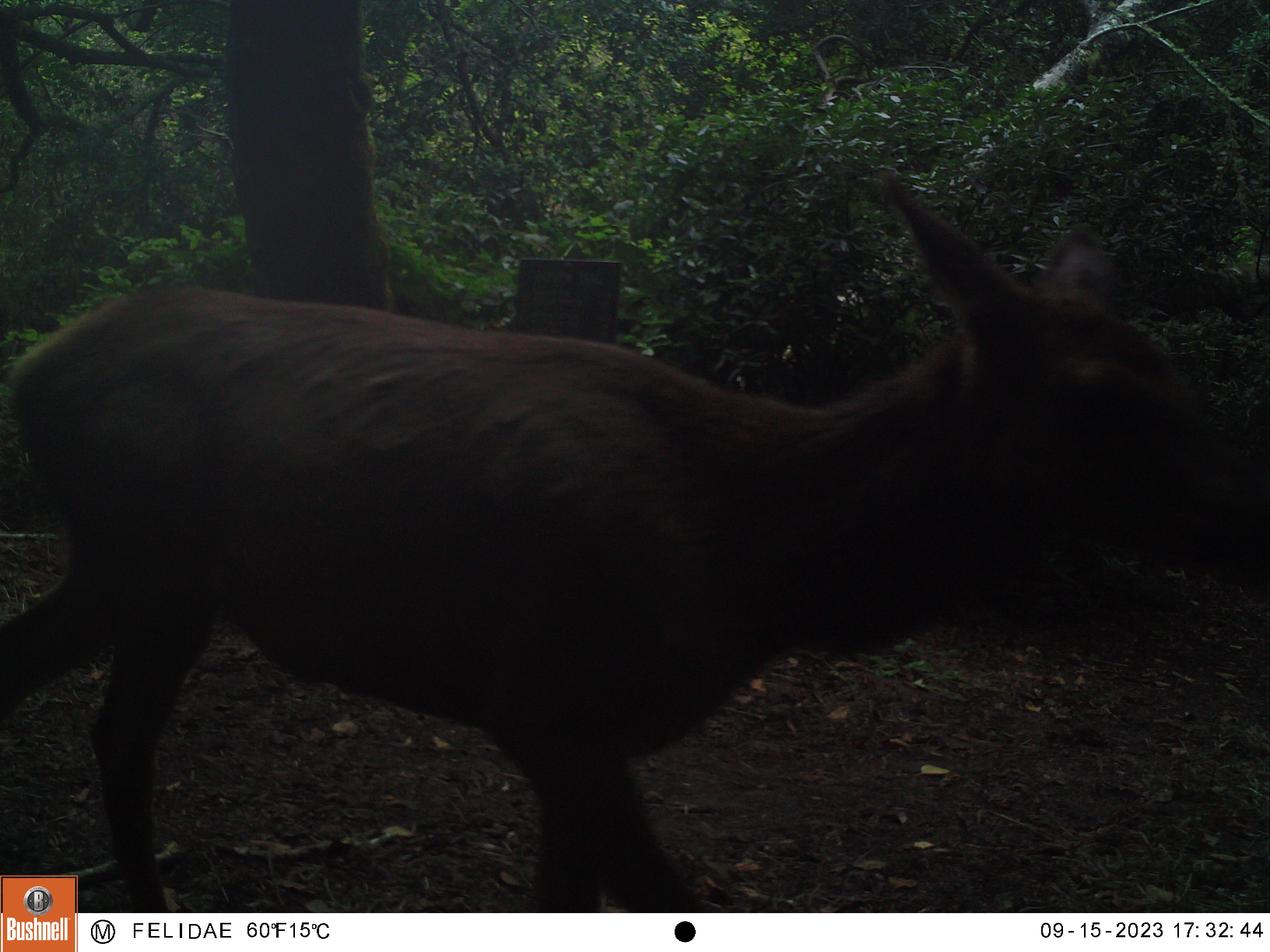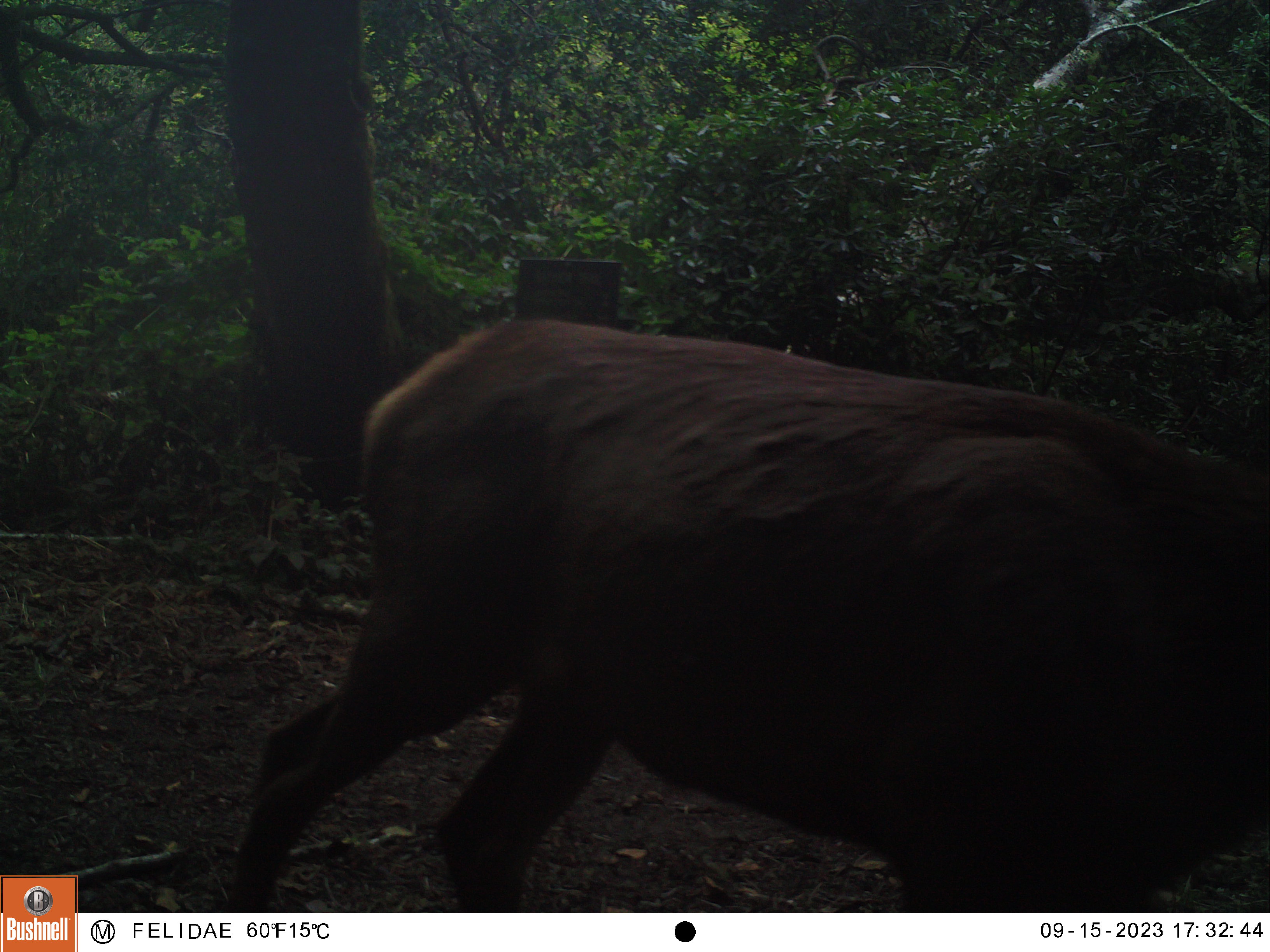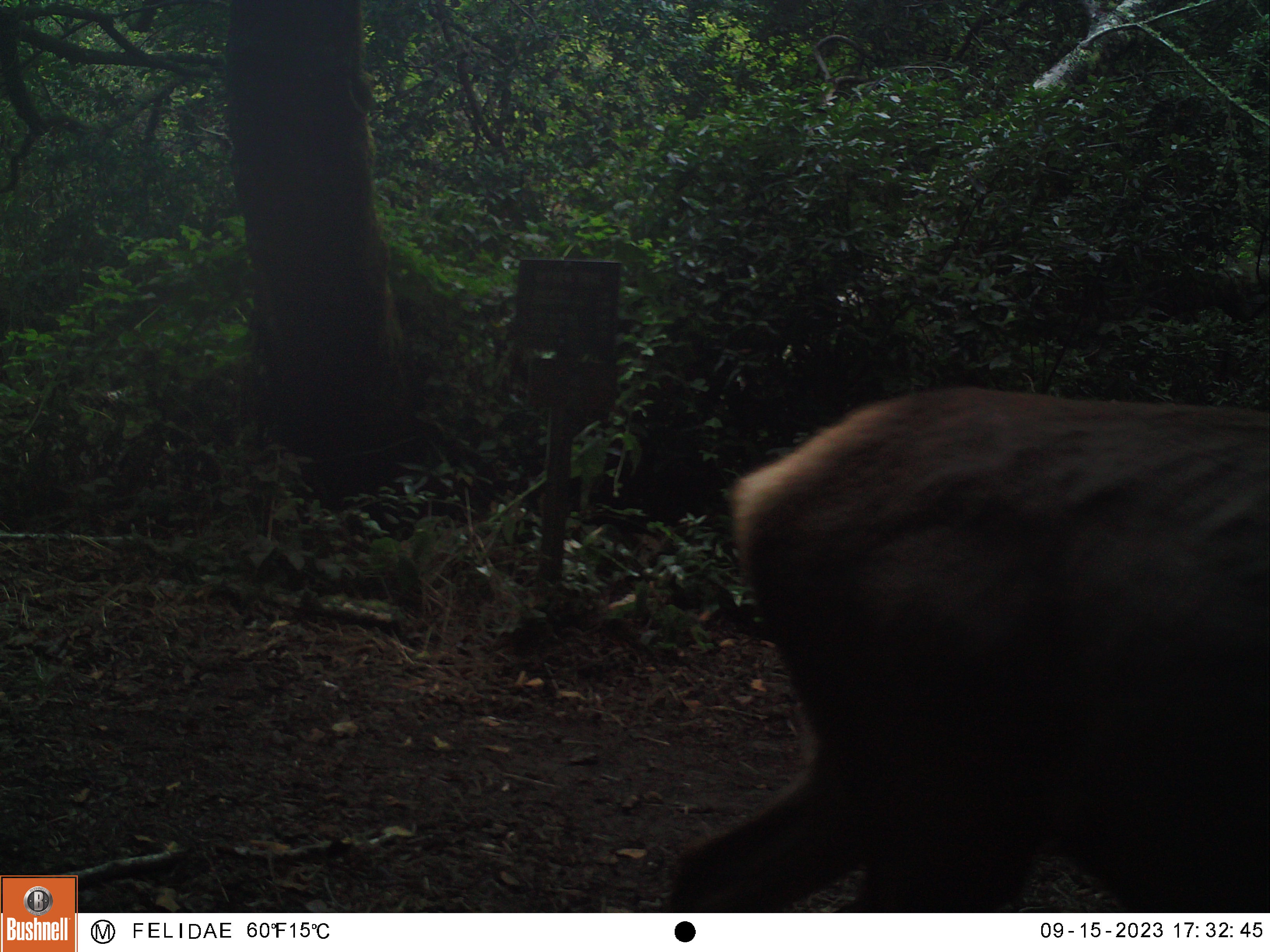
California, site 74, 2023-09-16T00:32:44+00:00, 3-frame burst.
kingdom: Animalia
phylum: Chordata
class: Mammalia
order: Artiodactyla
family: Cervidae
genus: Cervus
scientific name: Cervus canadensis nannodes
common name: tule elk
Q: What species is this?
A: Tule elk (Cervus canadensis nannodes).